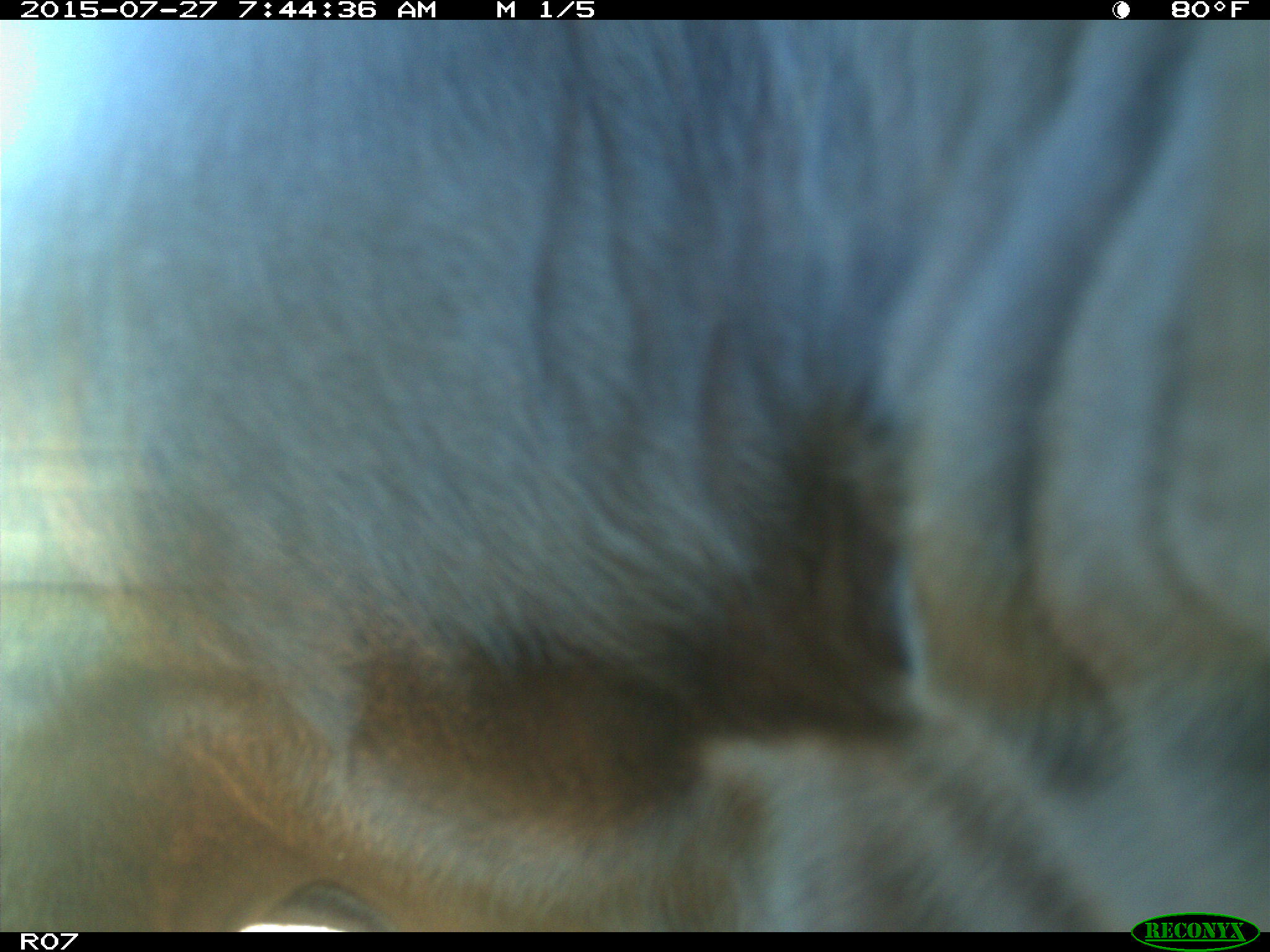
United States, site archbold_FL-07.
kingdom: Animalia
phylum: Chordata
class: Mammalia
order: Artiodactyla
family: Bovidae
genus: Bos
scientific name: Bos taurus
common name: domestic cow